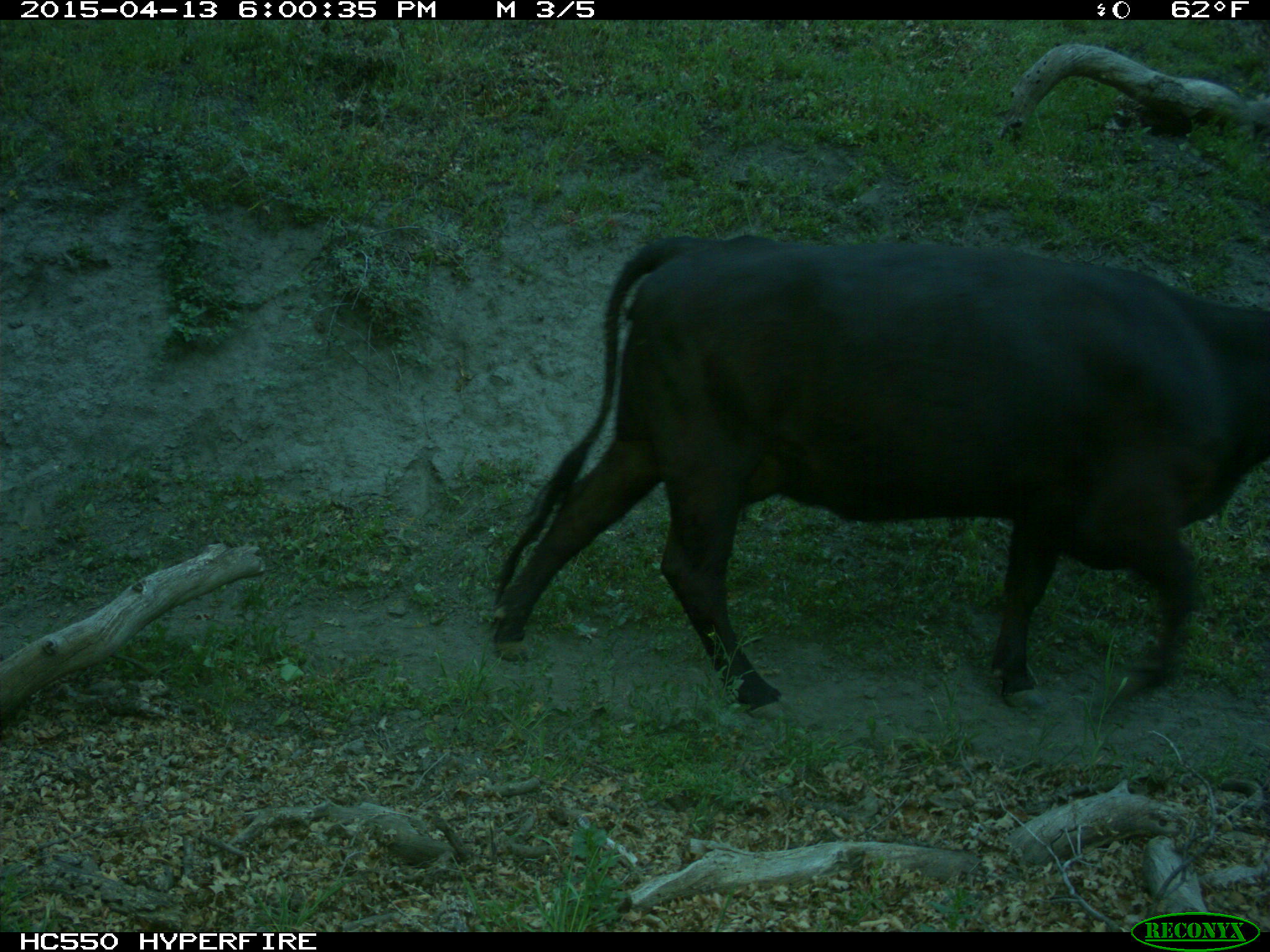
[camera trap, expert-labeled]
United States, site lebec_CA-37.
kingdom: Animalia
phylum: Chordata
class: Mammalia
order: Artiodactyla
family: Bovidae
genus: Bos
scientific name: Bos taurus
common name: domestic cow